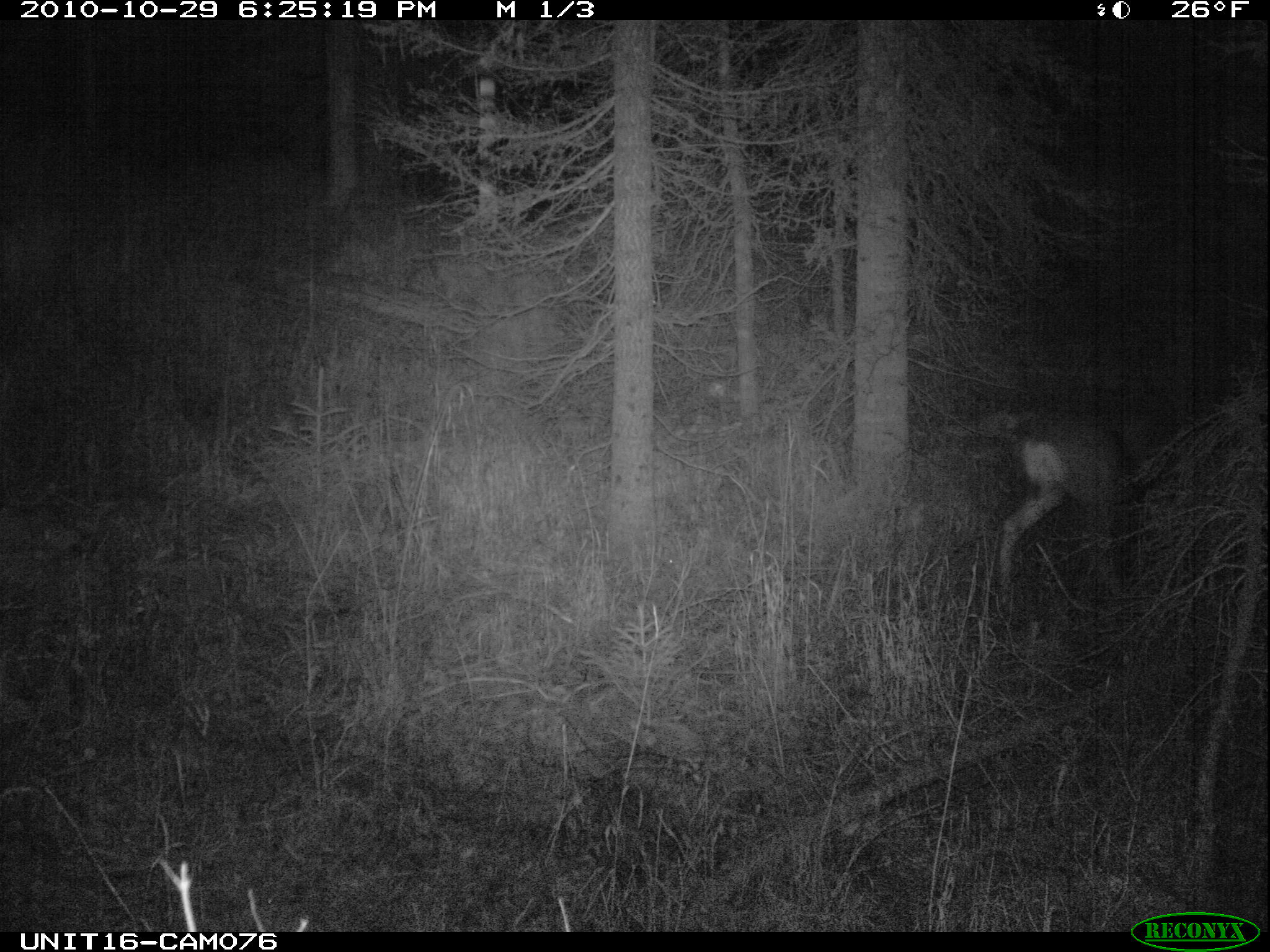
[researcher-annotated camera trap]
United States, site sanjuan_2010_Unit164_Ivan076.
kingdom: Animalia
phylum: Chordata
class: Mammalia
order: Artiodactyla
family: Cervidae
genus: Odocoileus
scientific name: Odocoileus hemionus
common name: mule deer